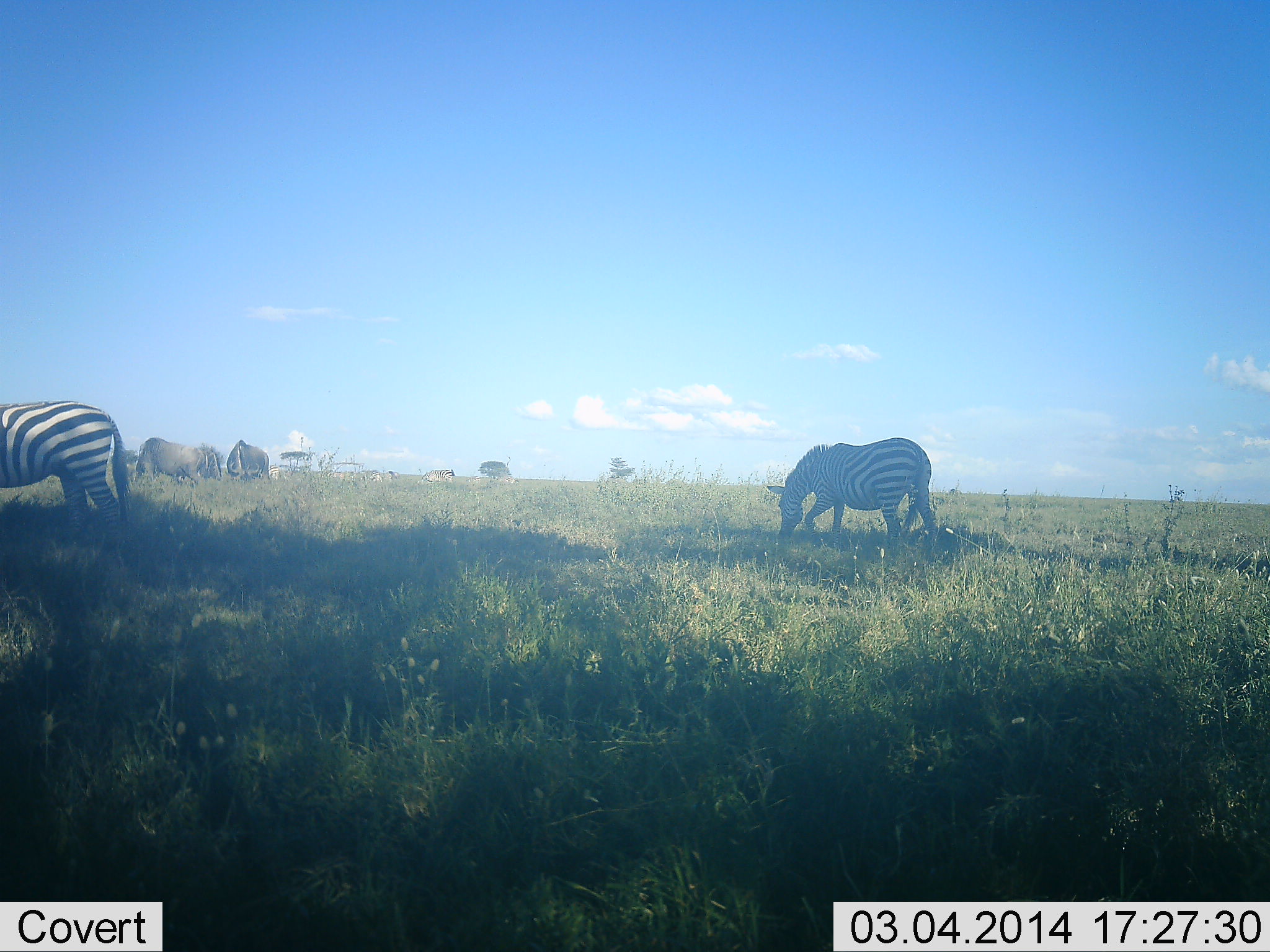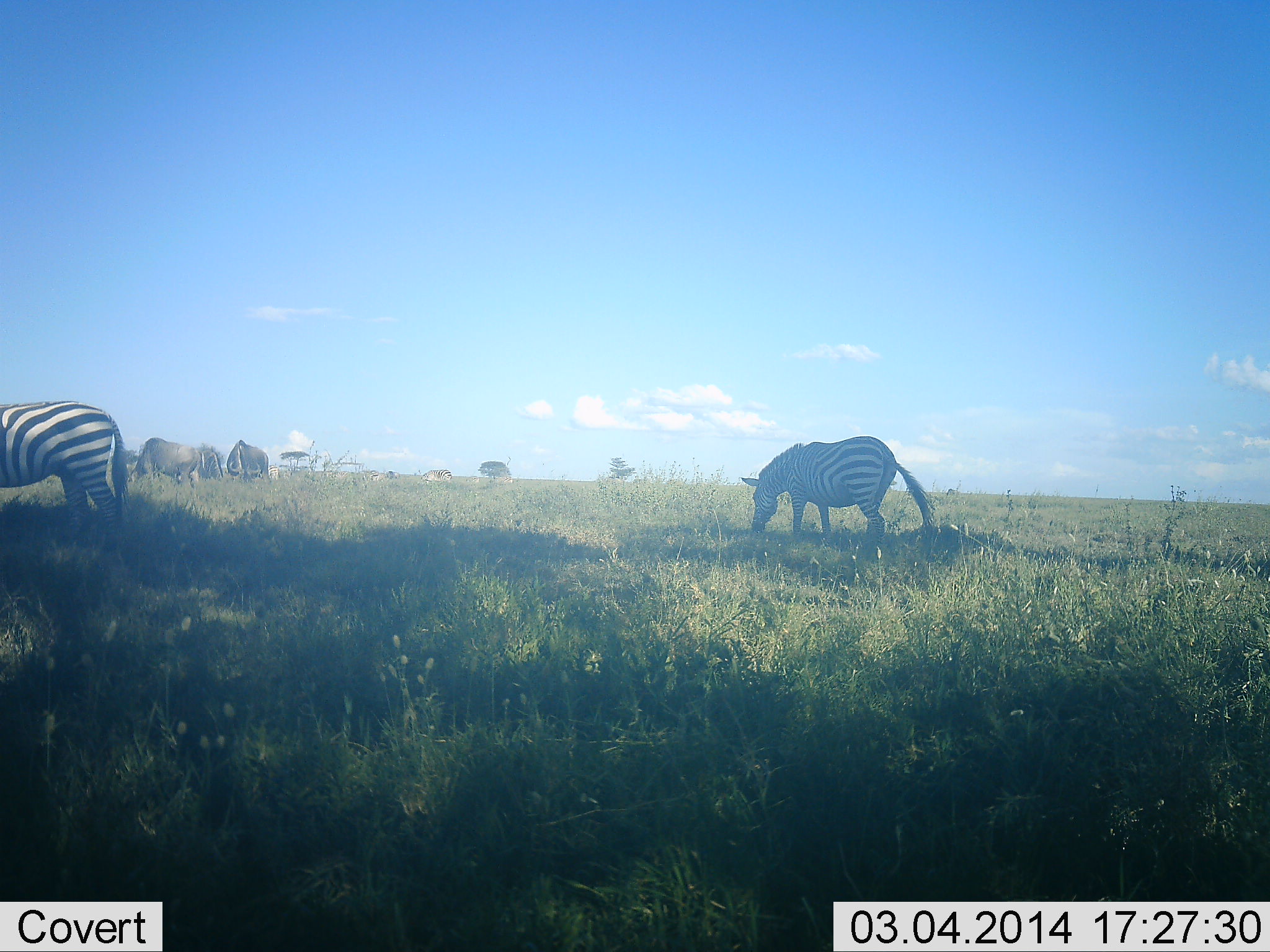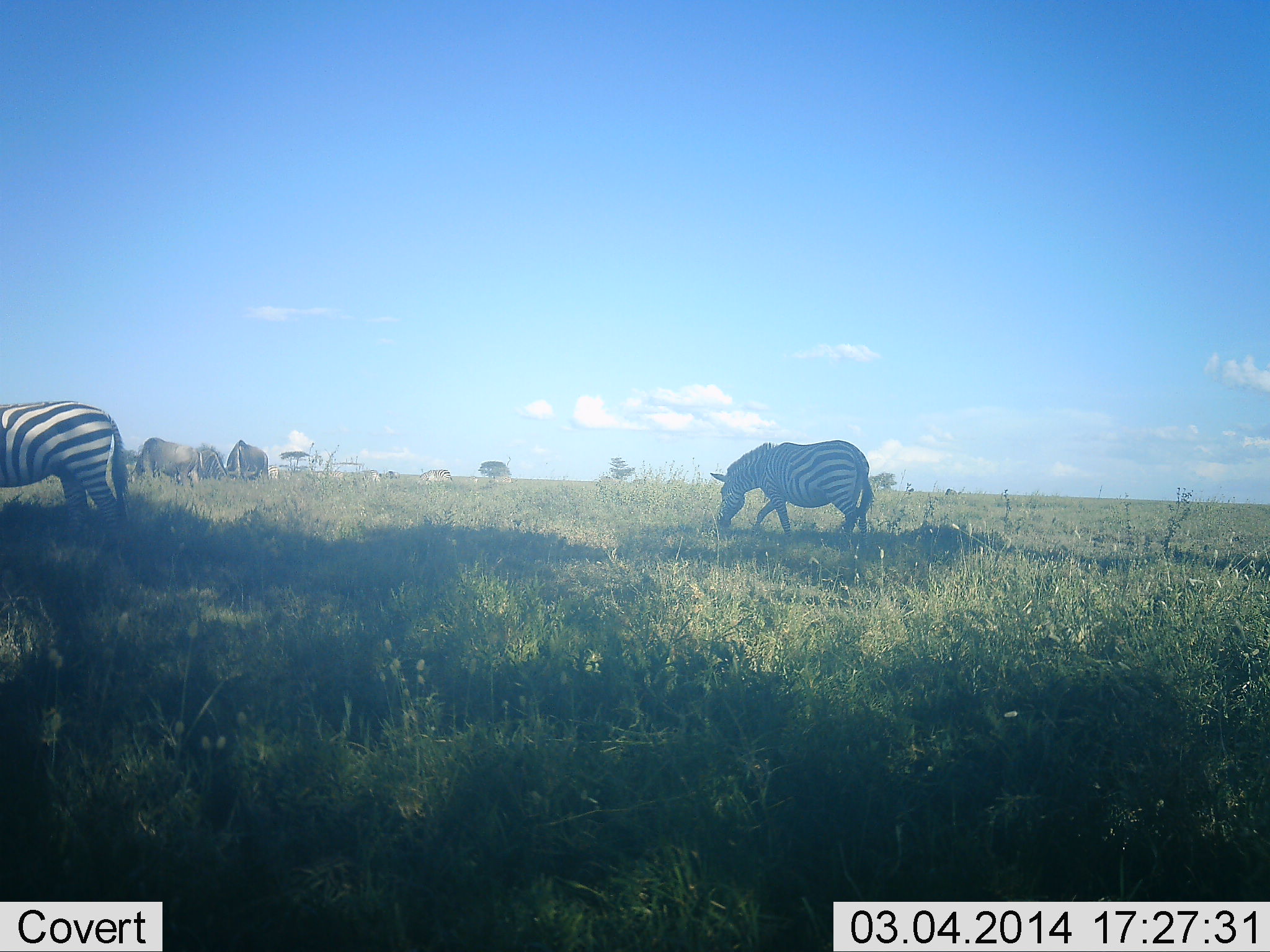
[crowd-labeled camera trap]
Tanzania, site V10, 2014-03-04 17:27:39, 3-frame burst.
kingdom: Animalia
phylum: Chordata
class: Mammalia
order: Artiodactyla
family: Bovidae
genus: Connochaetes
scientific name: Connochaetes taurinus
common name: blue wildebeest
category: wildebeest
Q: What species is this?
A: Wildebeest (blue wildebeest) (Connochaetes taurinus).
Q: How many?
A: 3.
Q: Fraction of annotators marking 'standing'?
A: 30%.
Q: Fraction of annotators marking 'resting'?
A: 0%.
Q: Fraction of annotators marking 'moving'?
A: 0%.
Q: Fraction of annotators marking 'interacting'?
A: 0%.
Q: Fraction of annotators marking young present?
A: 0%.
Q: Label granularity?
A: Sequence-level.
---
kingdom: Animalia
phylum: Chordata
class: Mammalia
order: Perissodactyla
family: Equidae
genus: Equus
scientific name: Equus quagga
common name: plains zebra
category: zebra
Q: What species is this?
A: Zebra (plains zebra) (Equus quagga).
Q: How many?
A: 2.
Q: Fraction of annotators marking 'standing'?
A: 36%.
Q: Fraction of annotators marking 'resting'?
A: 0%.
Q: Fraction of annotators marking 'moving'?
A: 29%.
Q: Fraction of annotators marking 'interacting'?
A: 0%.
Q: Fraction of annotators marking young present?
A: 0%.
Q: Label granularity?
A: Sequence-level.